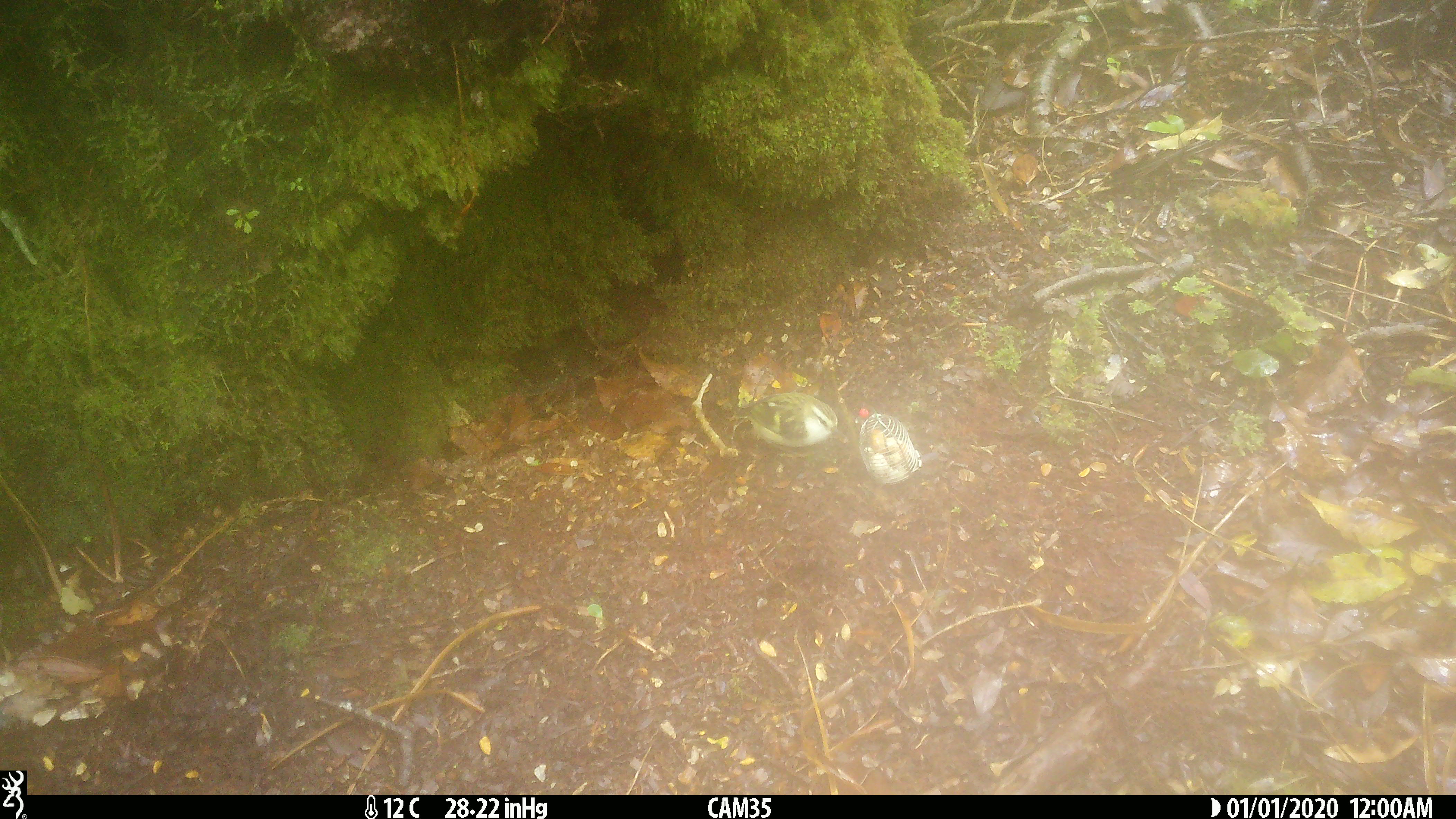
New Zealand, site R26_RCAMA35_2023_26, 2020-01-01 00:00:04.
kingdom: Animalia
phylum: Chordata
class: Aves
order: Passeriformes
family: Acanthisittidae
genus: Acanthisitta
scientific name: Acanthisitta chloris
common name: rifleman